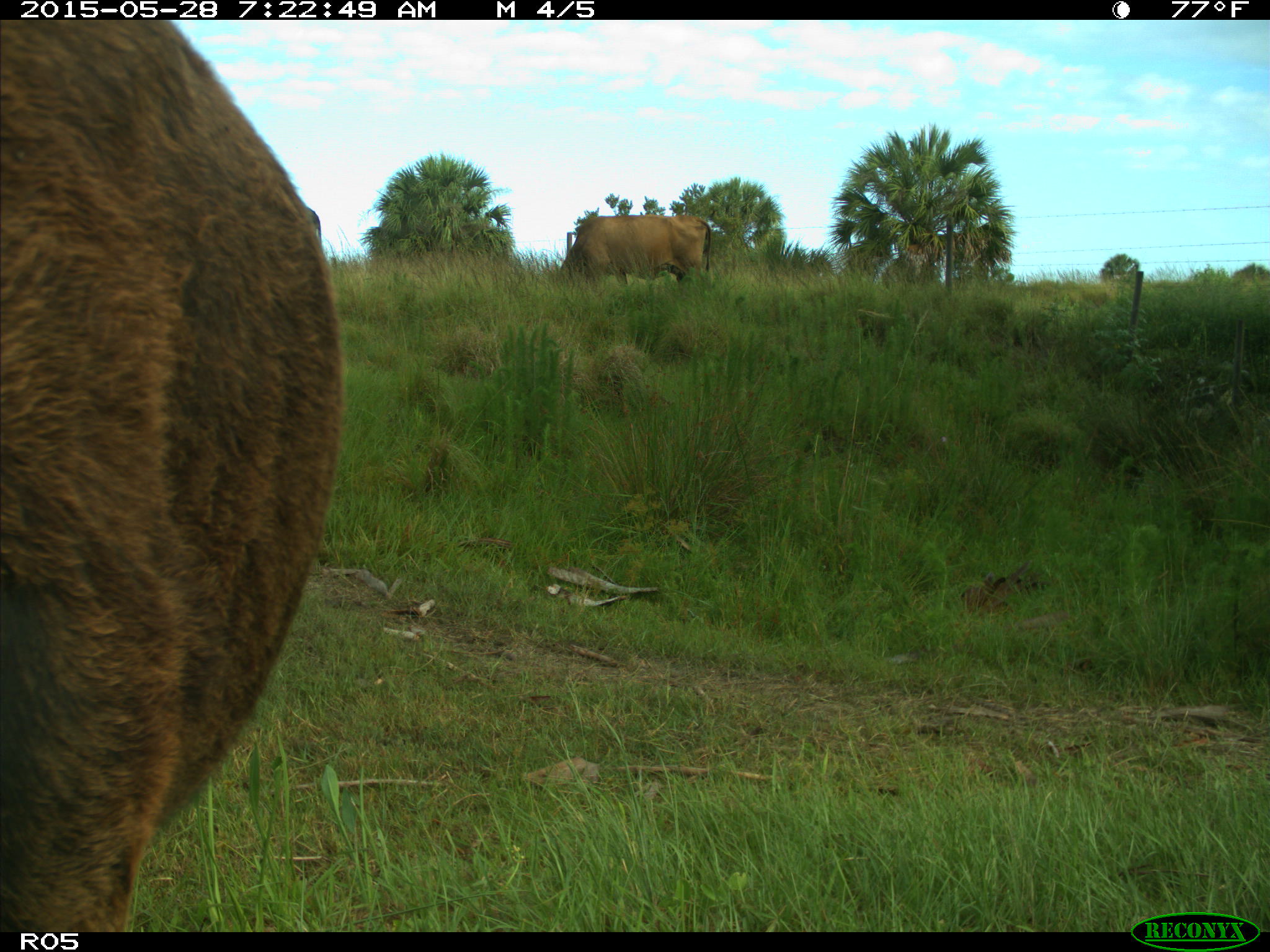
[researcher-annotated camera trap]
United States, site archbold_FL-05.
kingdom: Animalia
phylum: Chordata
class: Mammalia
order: Artiodactyla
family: Bovidae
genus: Bos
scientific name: Bos taurus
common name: domestic cow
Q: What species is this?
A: Bos taurus (domestic cow).